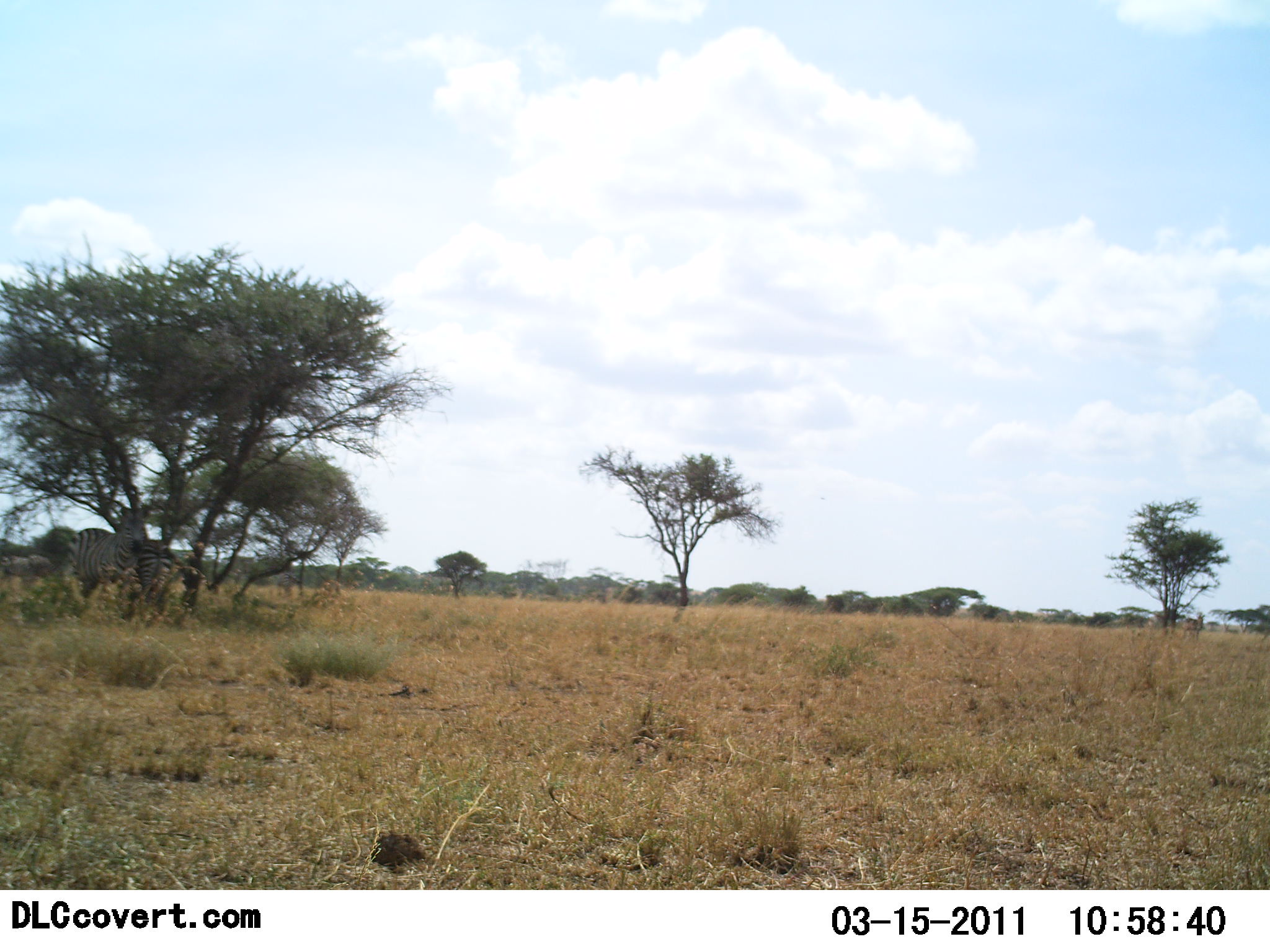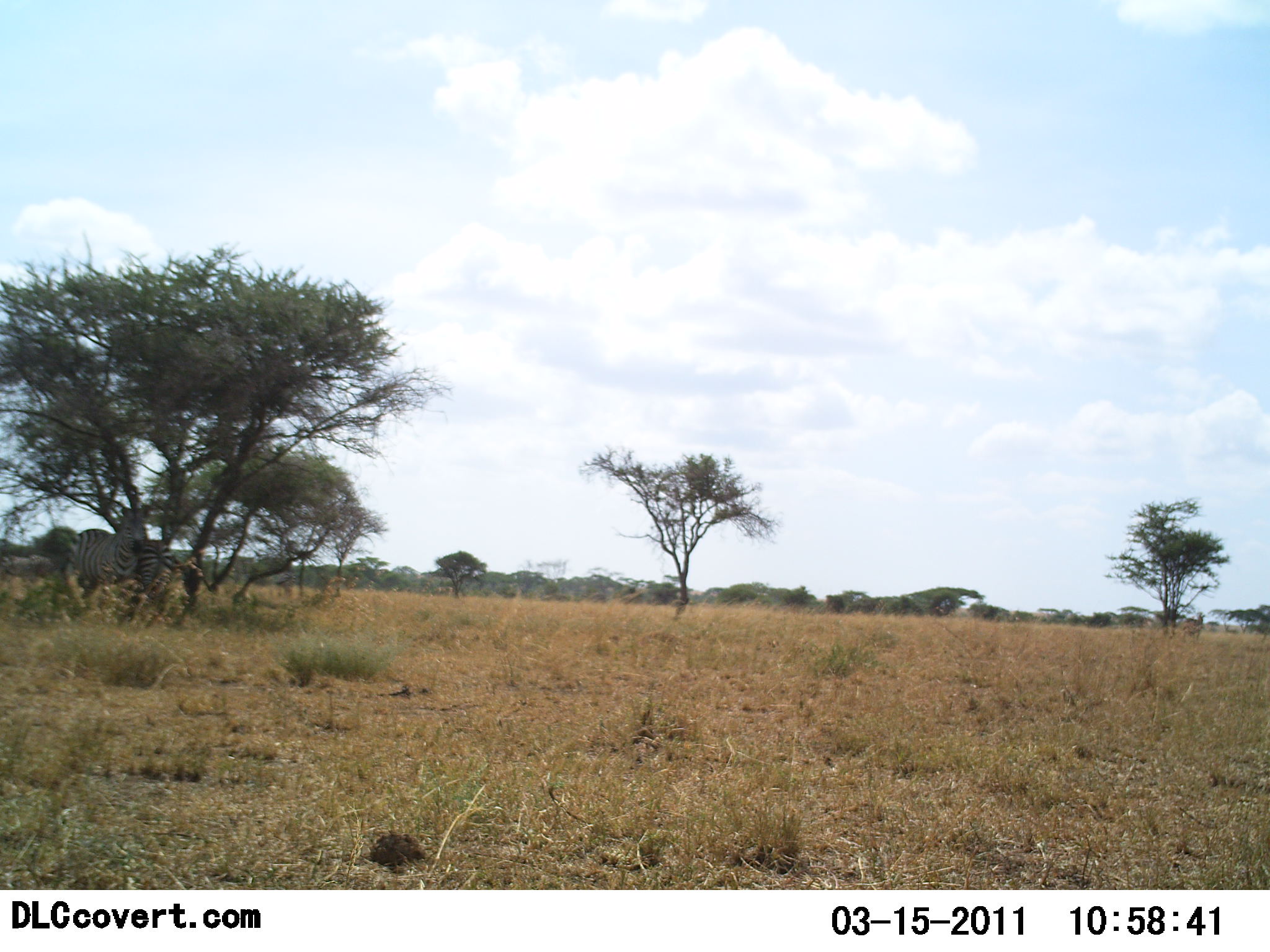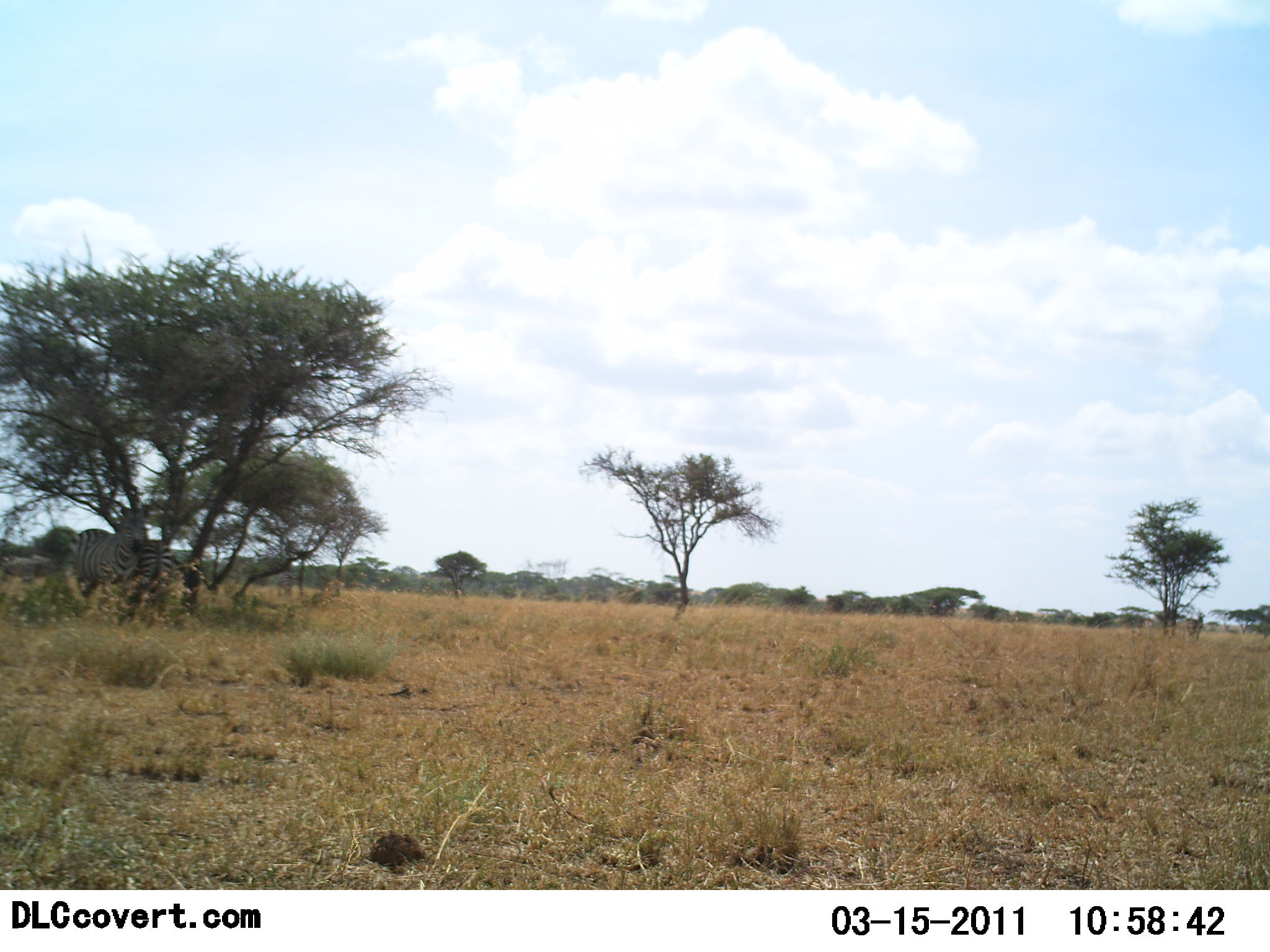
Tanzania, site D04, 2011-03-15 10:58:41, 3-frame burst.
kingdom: Animalia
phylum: Chordata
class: Mammalia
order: Perissodactyla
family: Equidae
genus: Equus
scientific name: Equus quagga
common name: plains zebra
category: zebra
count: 2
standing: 90%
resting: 10%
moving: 0%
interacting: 0%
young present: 0%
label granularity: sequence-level